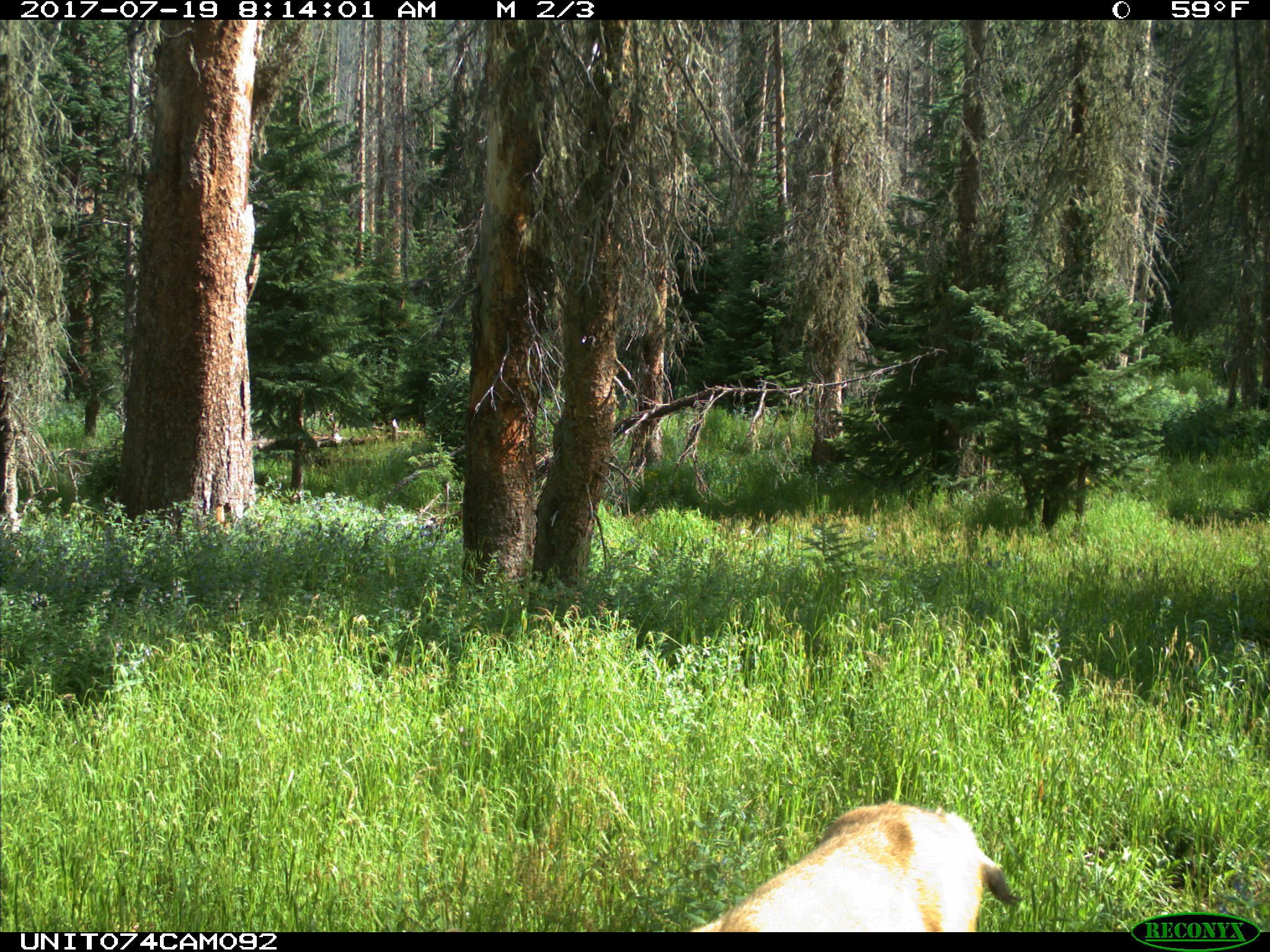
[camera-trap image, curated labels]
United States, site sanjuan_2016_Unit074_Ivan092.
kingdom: Animalia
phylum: Chordata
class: Mammalia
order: Artiodactyla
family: Cervidae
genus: Odocoileus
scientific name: Odocoileus hemionus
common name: mule deer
Odocoileus hemionus (mule deer).